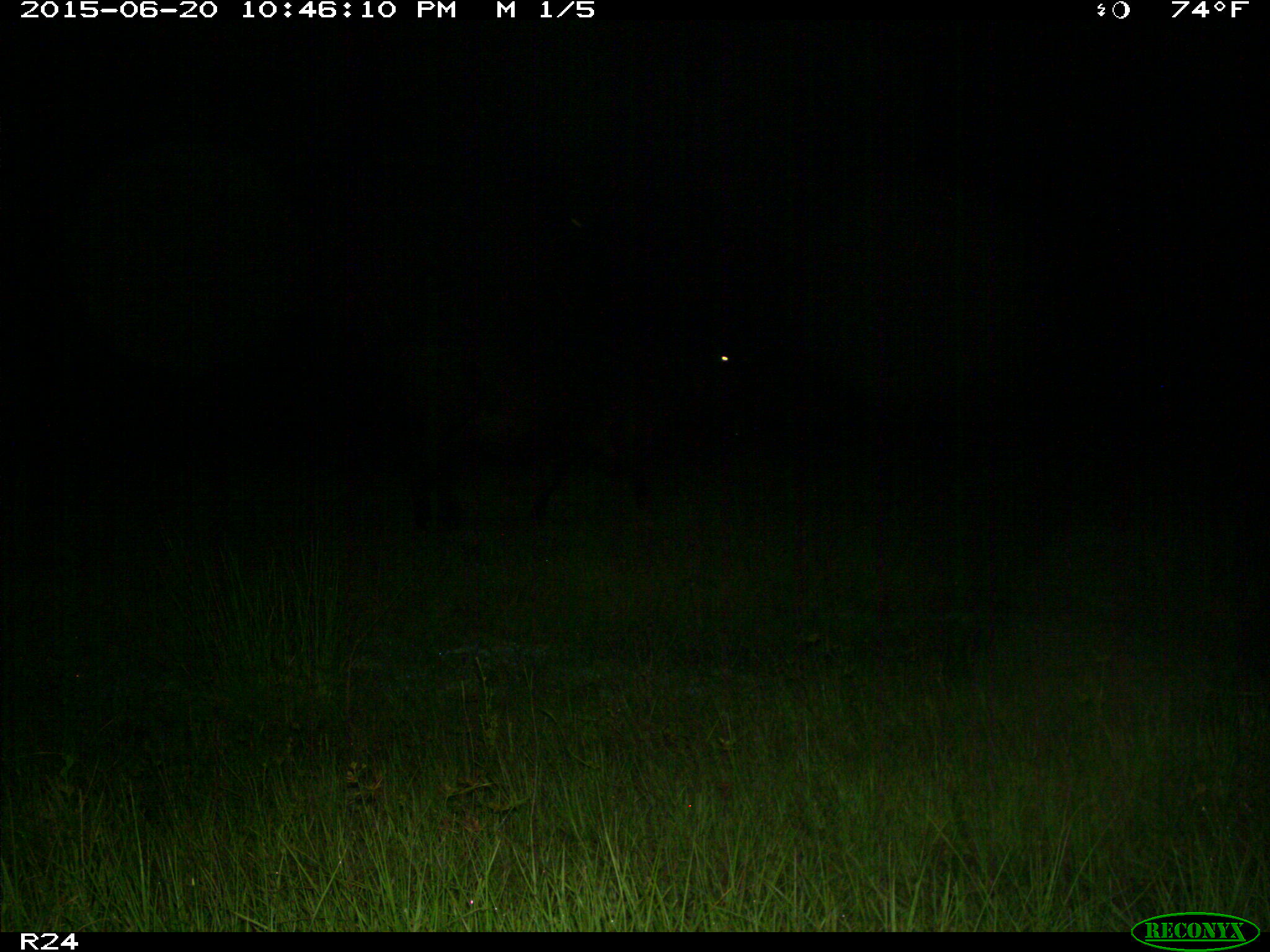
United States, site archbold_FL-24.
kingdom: Animalia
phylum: Chordata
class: Mammalia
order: Artiodactyla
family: Bovidae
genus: Bos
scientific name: Bos taurus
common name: domestic cow